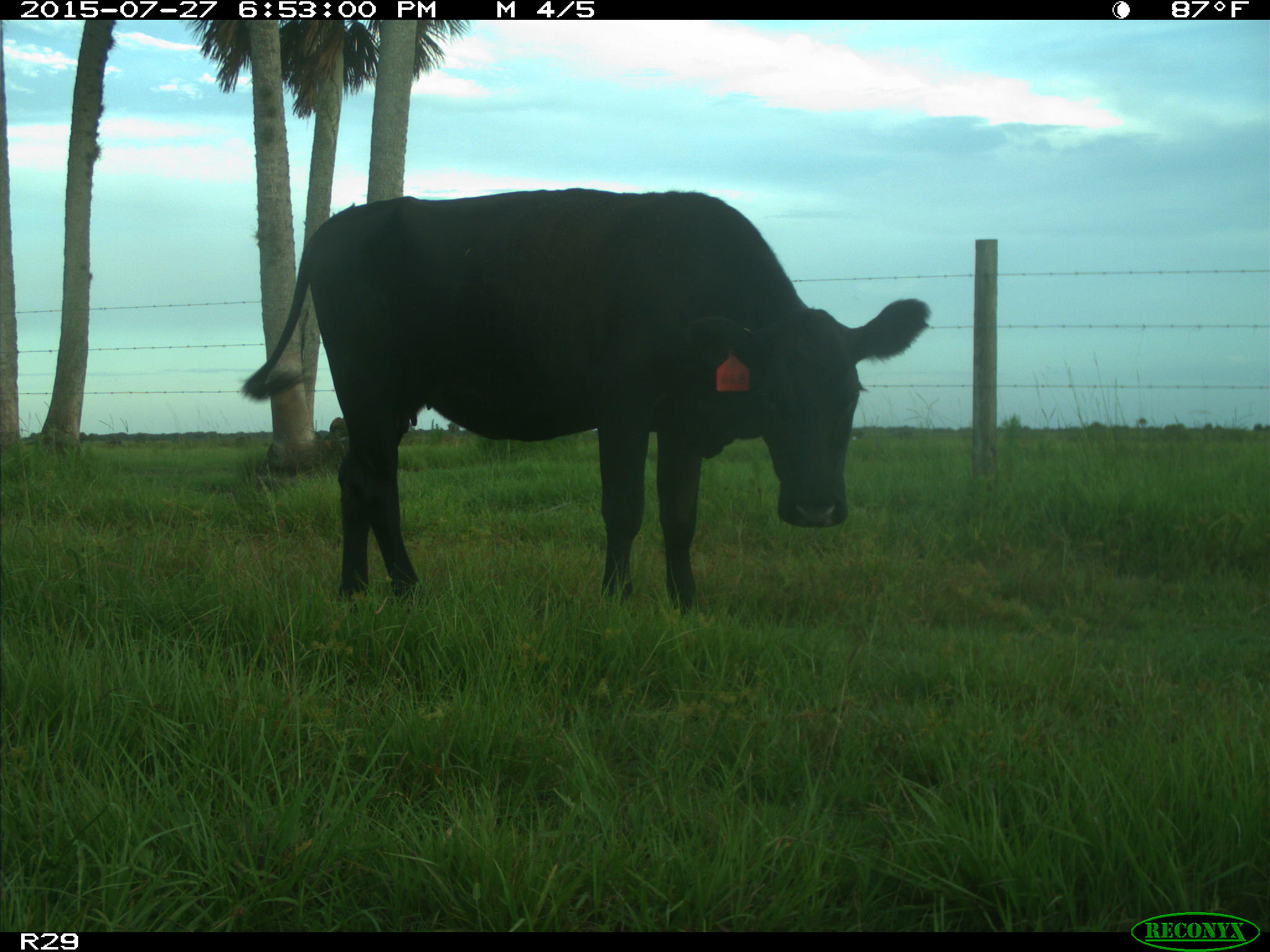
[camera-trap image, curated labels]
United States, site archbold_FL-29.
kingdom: Animalia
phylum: Chordata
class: Mammalia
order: Artiodactyla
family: Bovidae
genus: Bos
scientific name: Bos taurus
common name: domestic cow